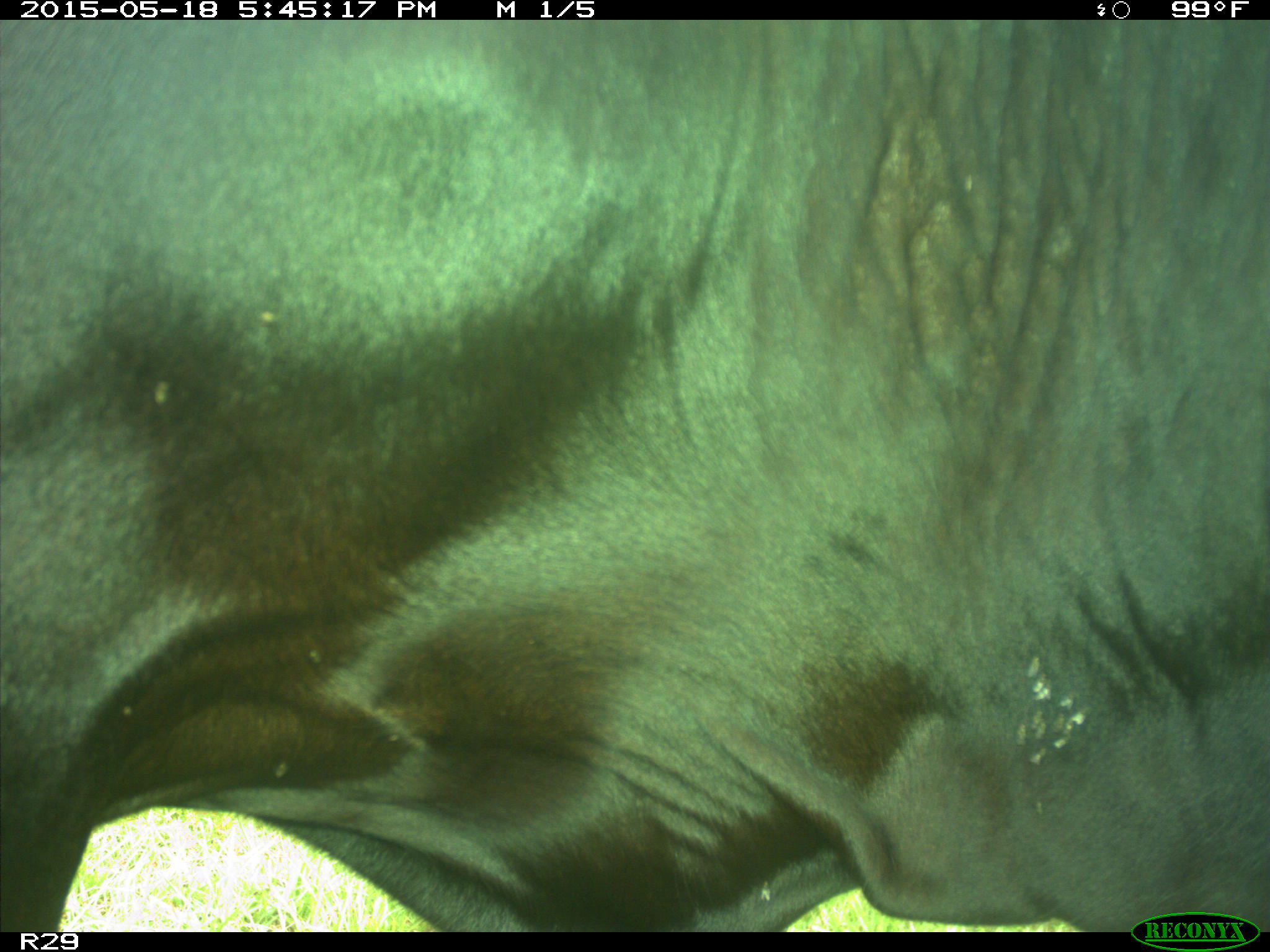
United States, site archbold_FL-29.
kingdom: Animalia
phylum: Chordata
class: Mammalia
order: Artiodactyla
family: Bovidae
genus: Bos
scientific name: Bos taurus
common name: domestic cow